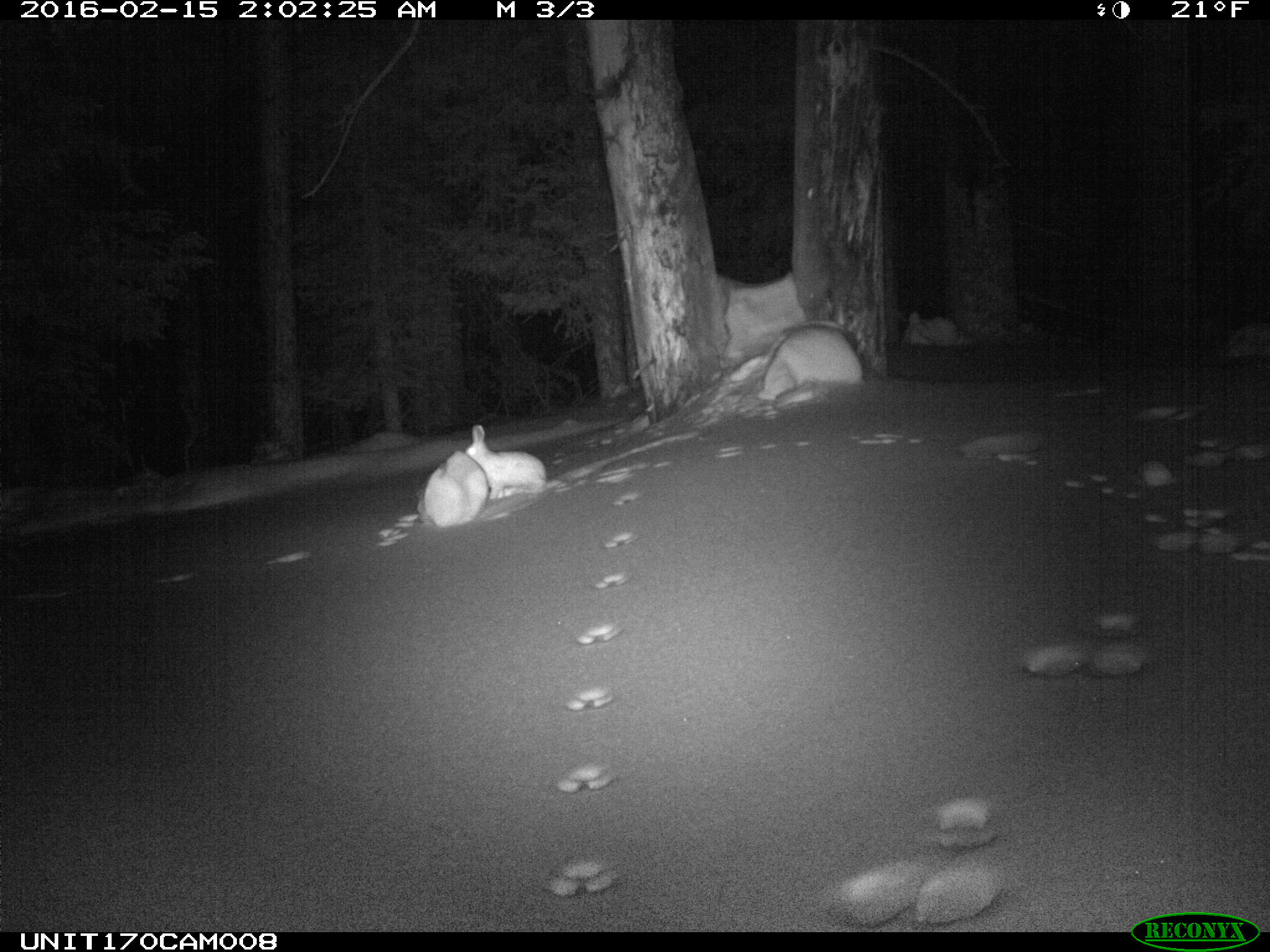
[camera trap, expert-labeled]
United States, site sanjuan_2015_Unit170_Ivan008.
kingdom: Animalia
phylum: Chordata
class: Mammalia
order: Lagomorpha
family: Leporidae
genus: Lepus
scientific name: Lepus americanus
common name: snowshoe hare